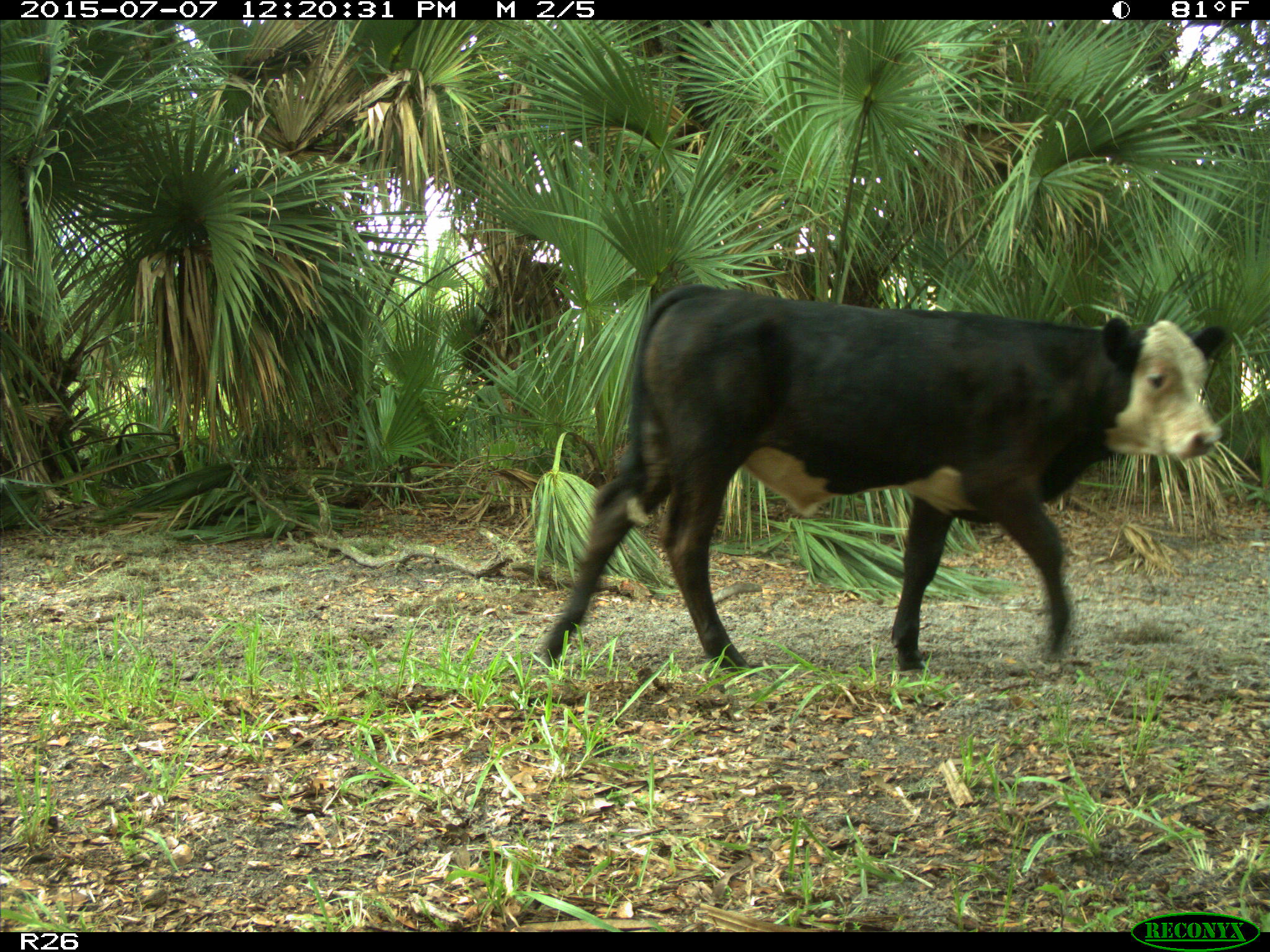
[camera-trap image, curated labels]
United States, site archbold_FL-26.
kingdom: Animalia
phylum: Chordata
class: Mammalia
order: Artiodactyla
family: Bovidae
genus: Bos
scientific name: Bos taurus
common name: domestic cow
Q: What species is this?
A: Bos taurus (domestic cow).